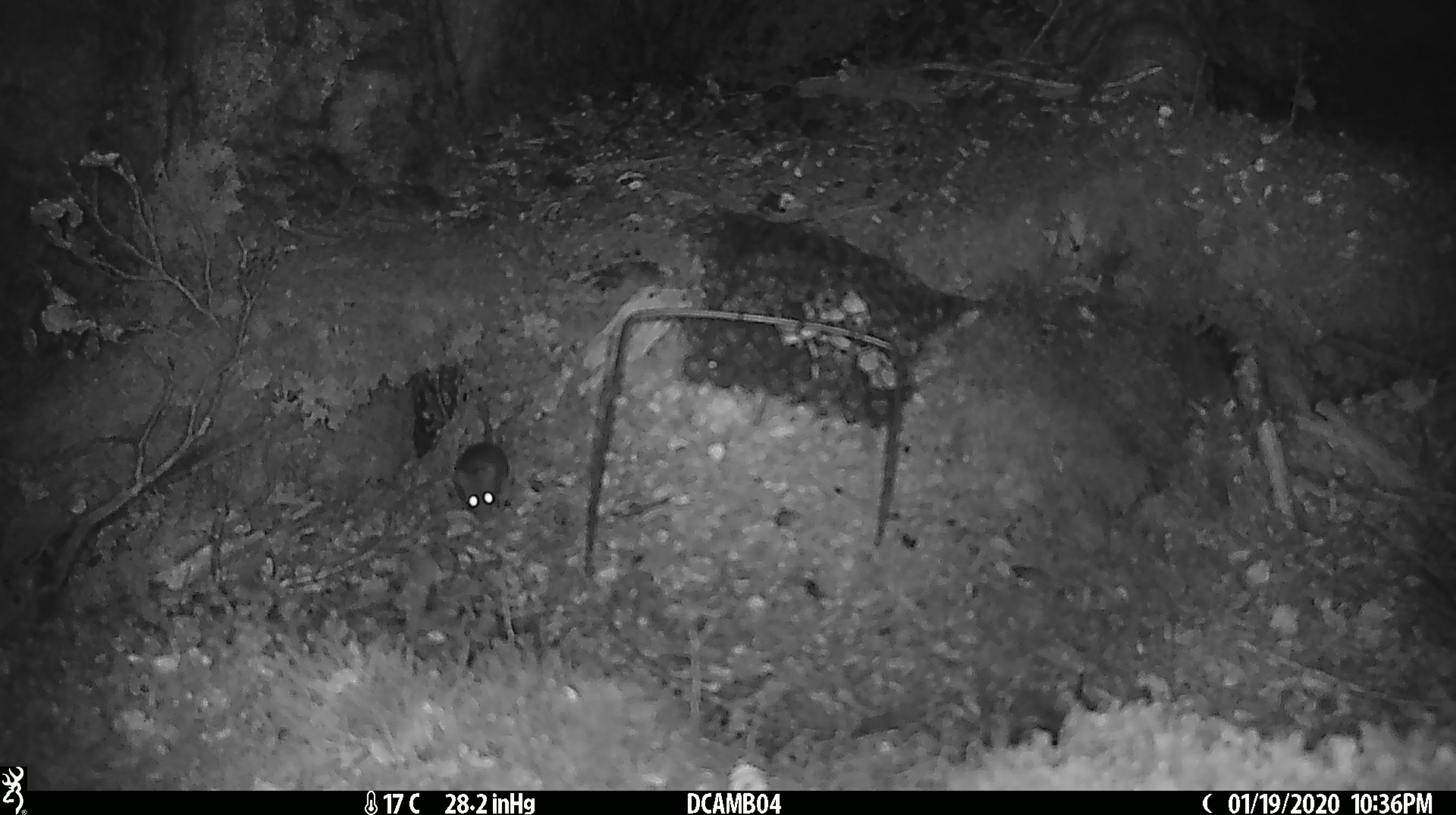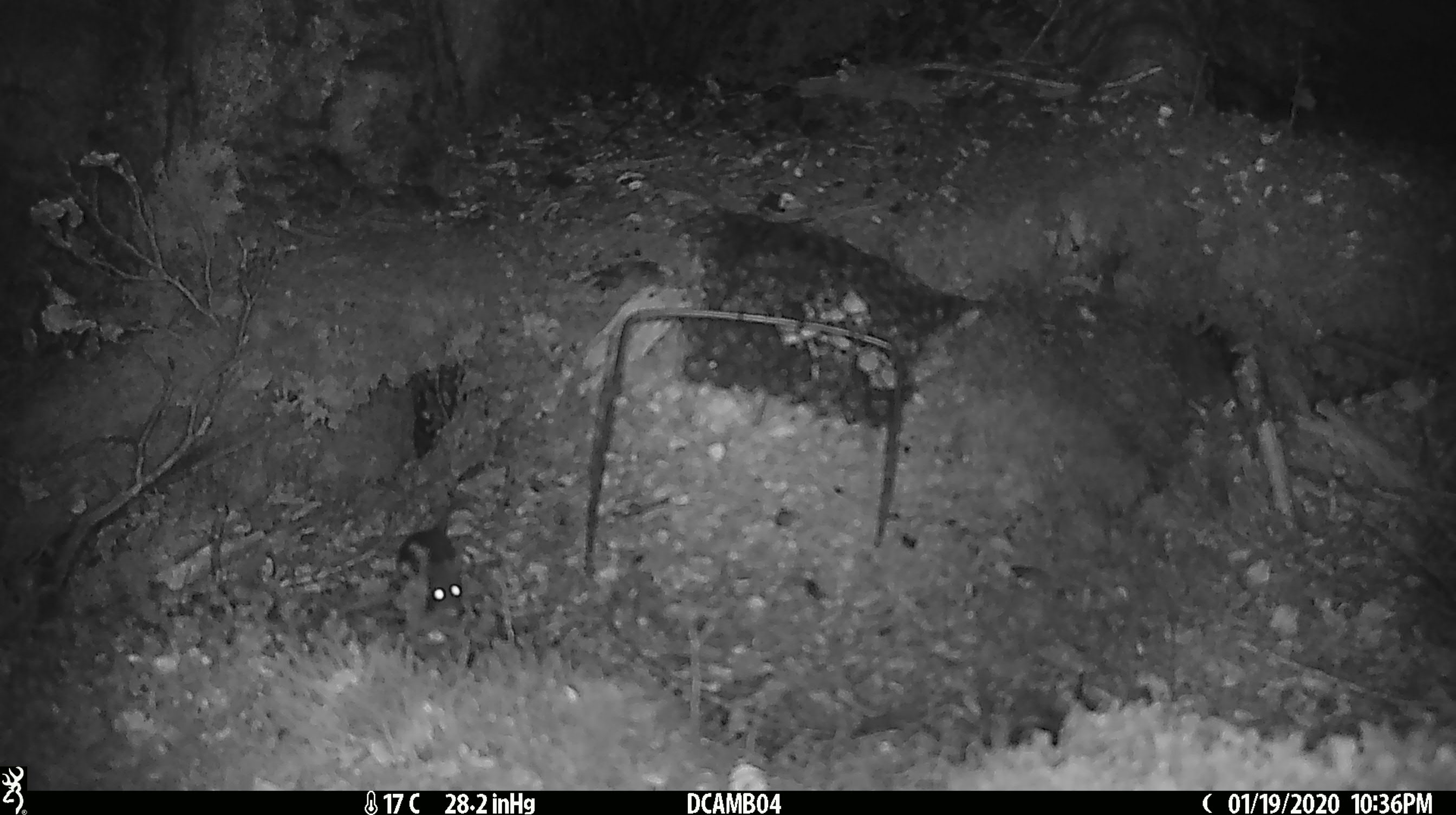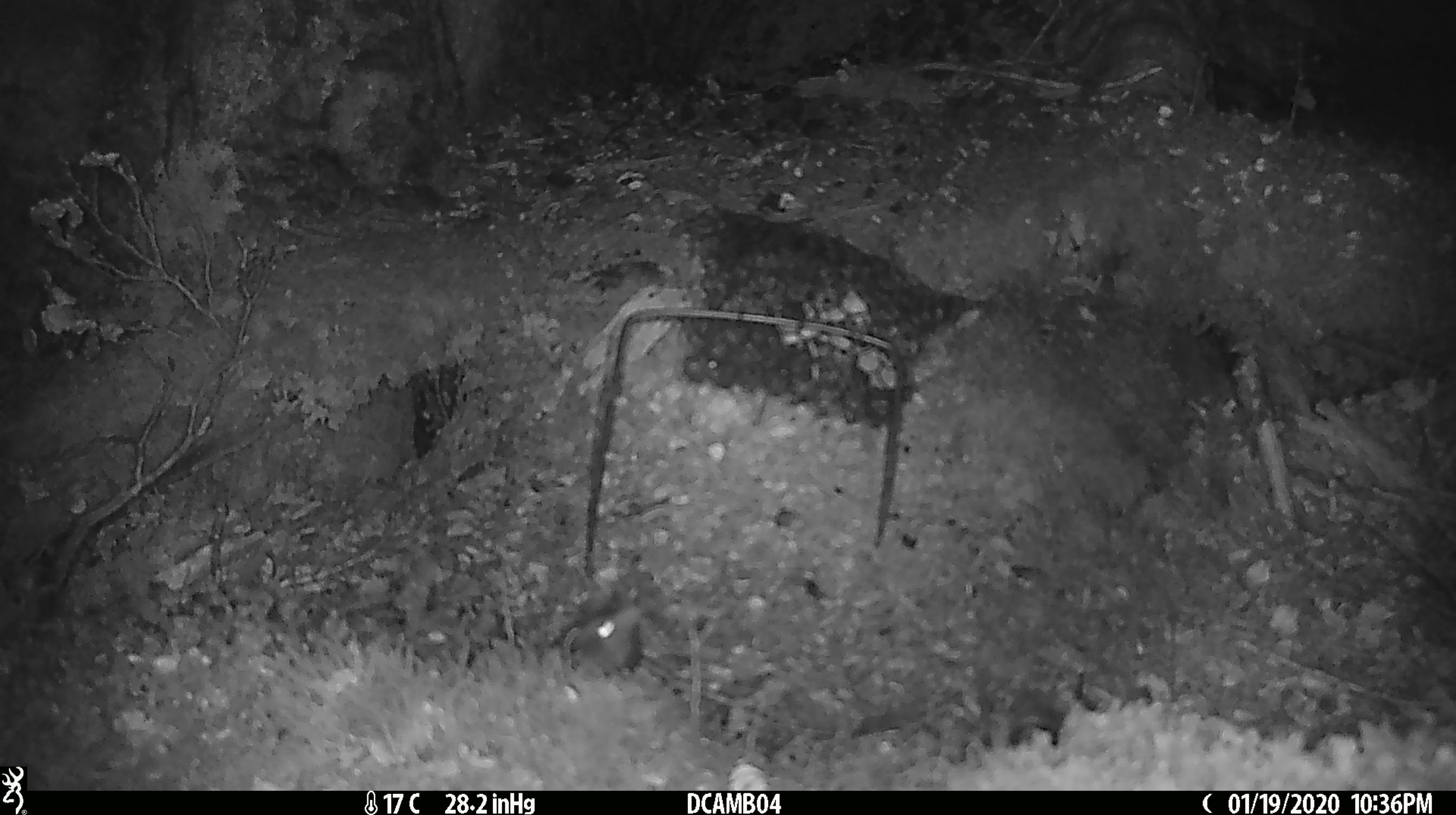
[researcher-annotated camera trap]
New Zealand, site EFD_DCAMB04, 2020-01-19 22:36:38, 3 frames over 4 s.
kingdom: Animalia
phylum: Chordata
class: Mammalia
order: Rodentia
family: Muridae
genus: Mus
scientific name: Mus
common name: mouse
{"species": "mouse (Mus)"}